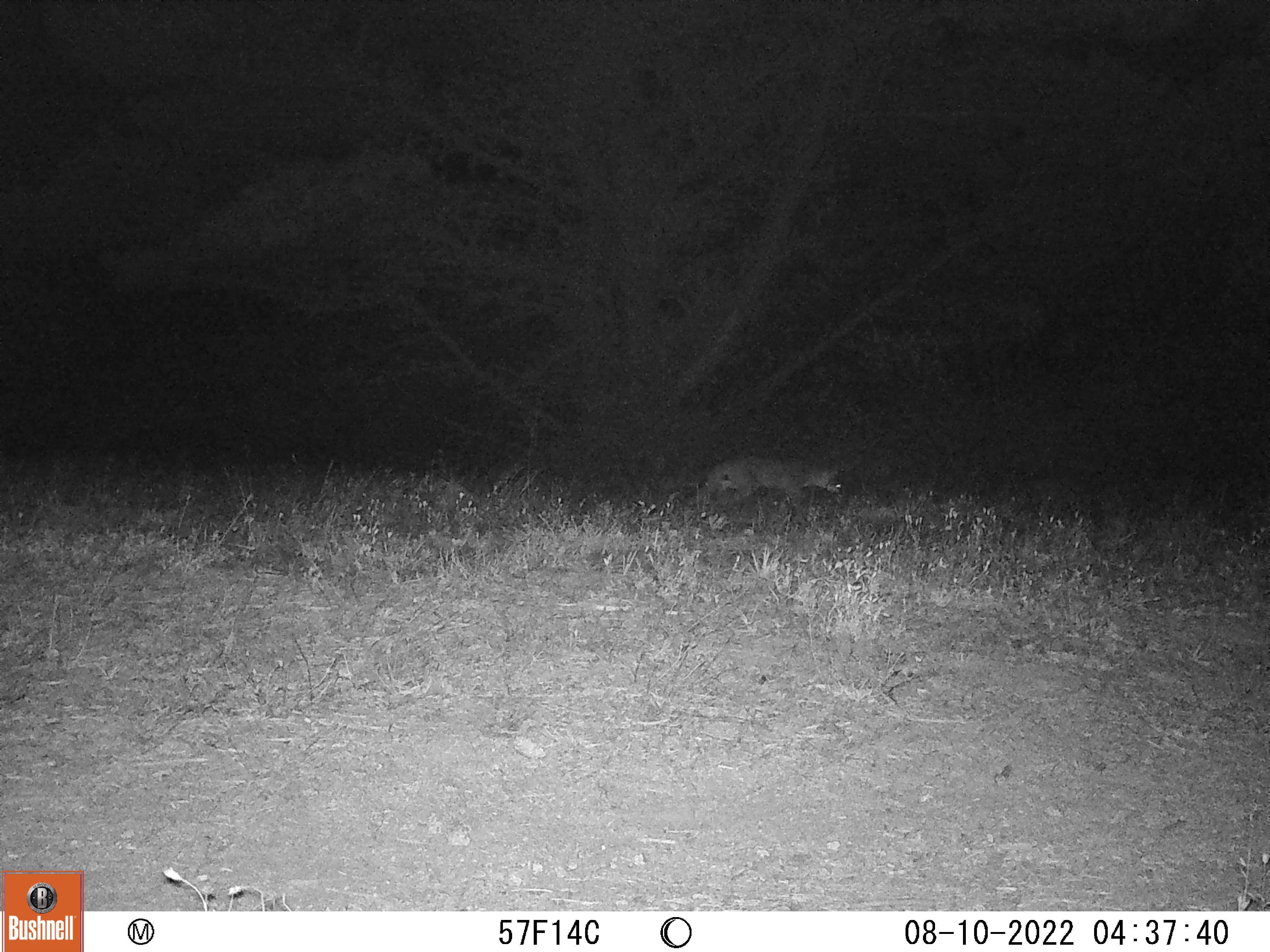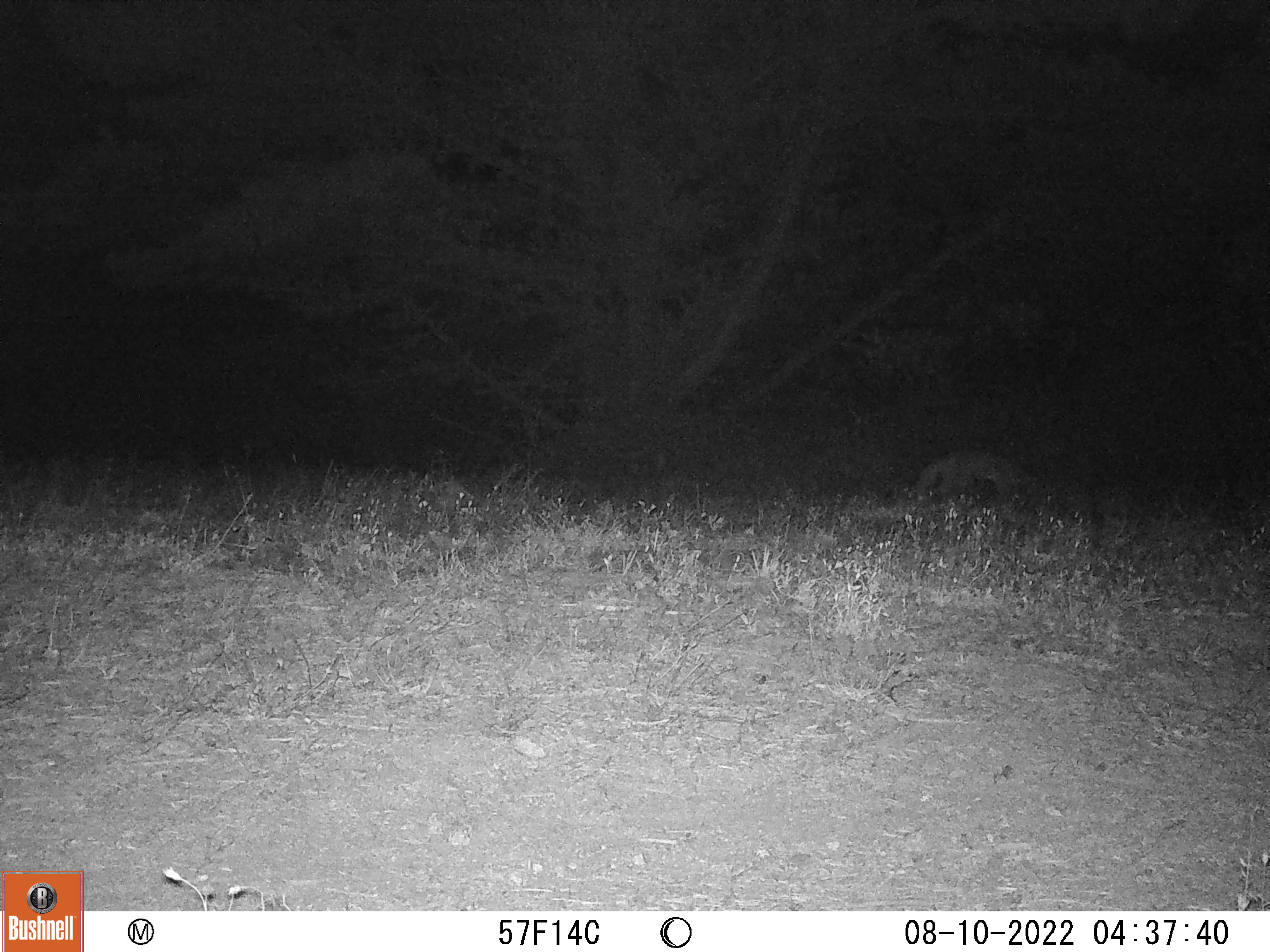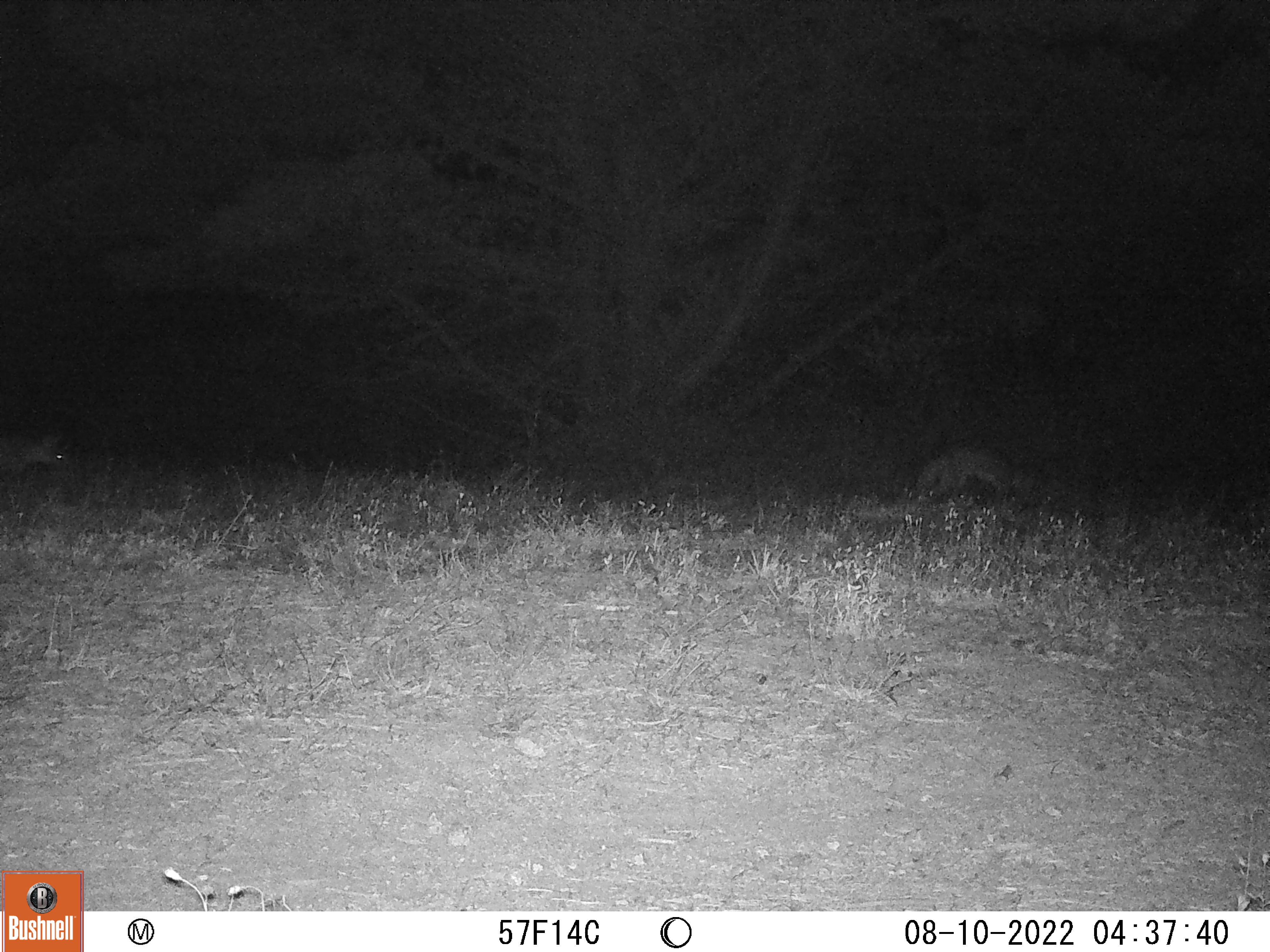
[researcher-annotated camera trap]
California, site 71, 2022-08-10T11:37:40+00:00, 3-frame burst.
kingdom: Animalia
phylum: Chordata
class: Mammalia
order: Carnivora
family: Canidae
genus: Urocyon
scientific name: Urocyon cinereoargenteus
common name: gray fox